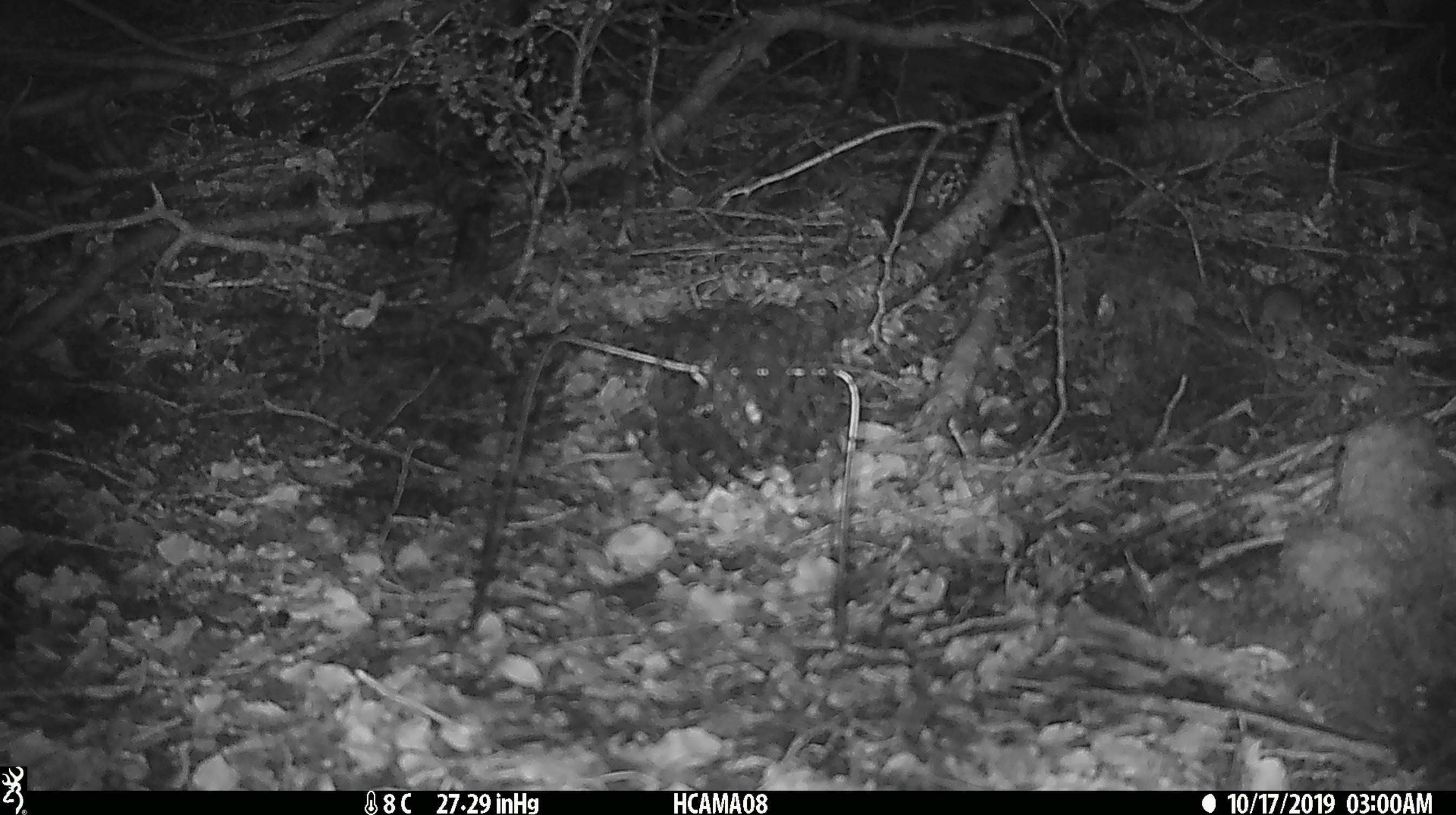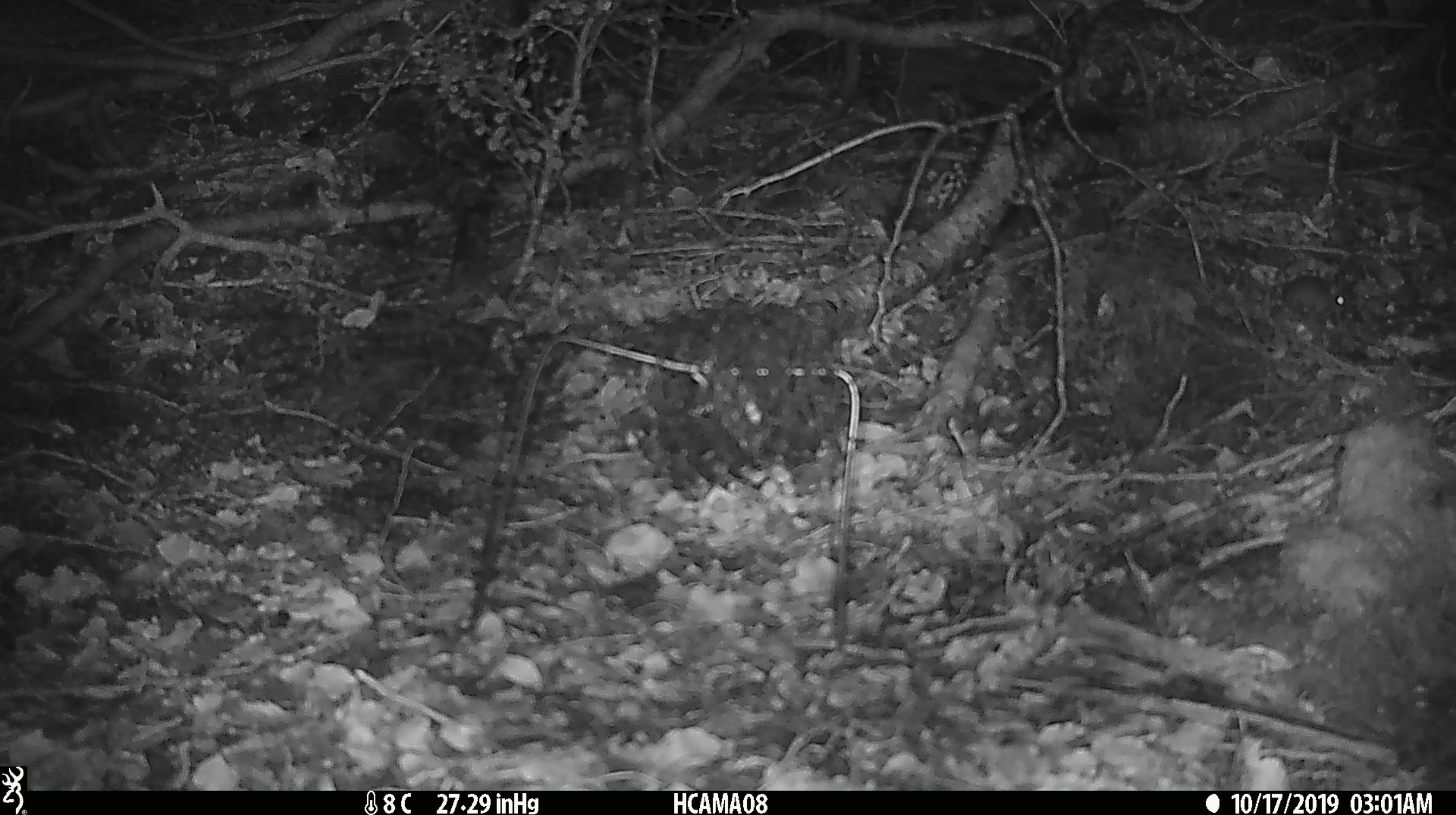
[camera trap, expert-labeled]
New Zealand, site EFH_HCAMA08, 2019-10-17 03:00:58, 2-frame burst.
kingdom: Animalia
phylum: Chordata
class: Mammalia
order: Rodentia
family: Muridae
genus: Mus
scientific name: Mus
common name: mouse